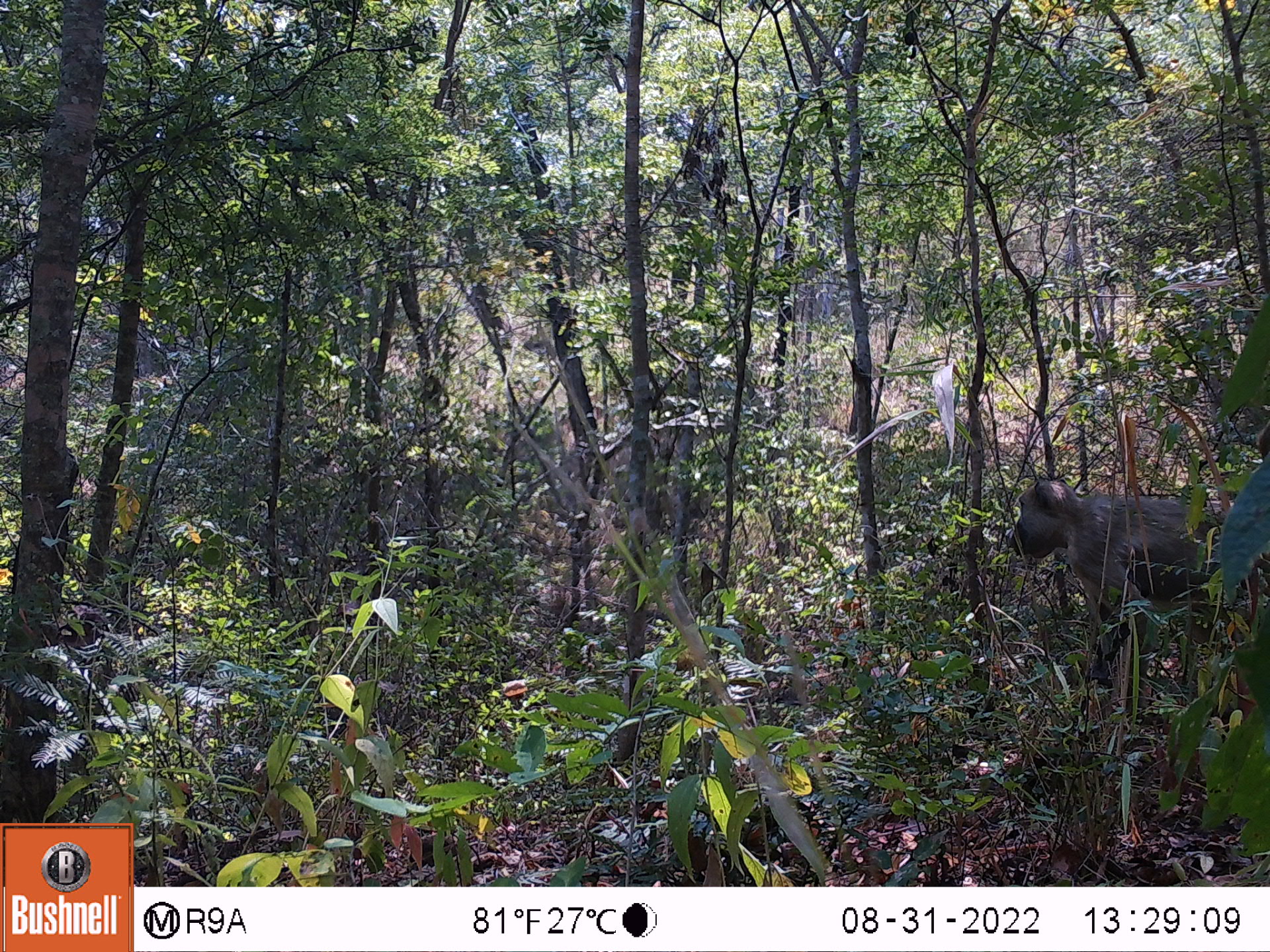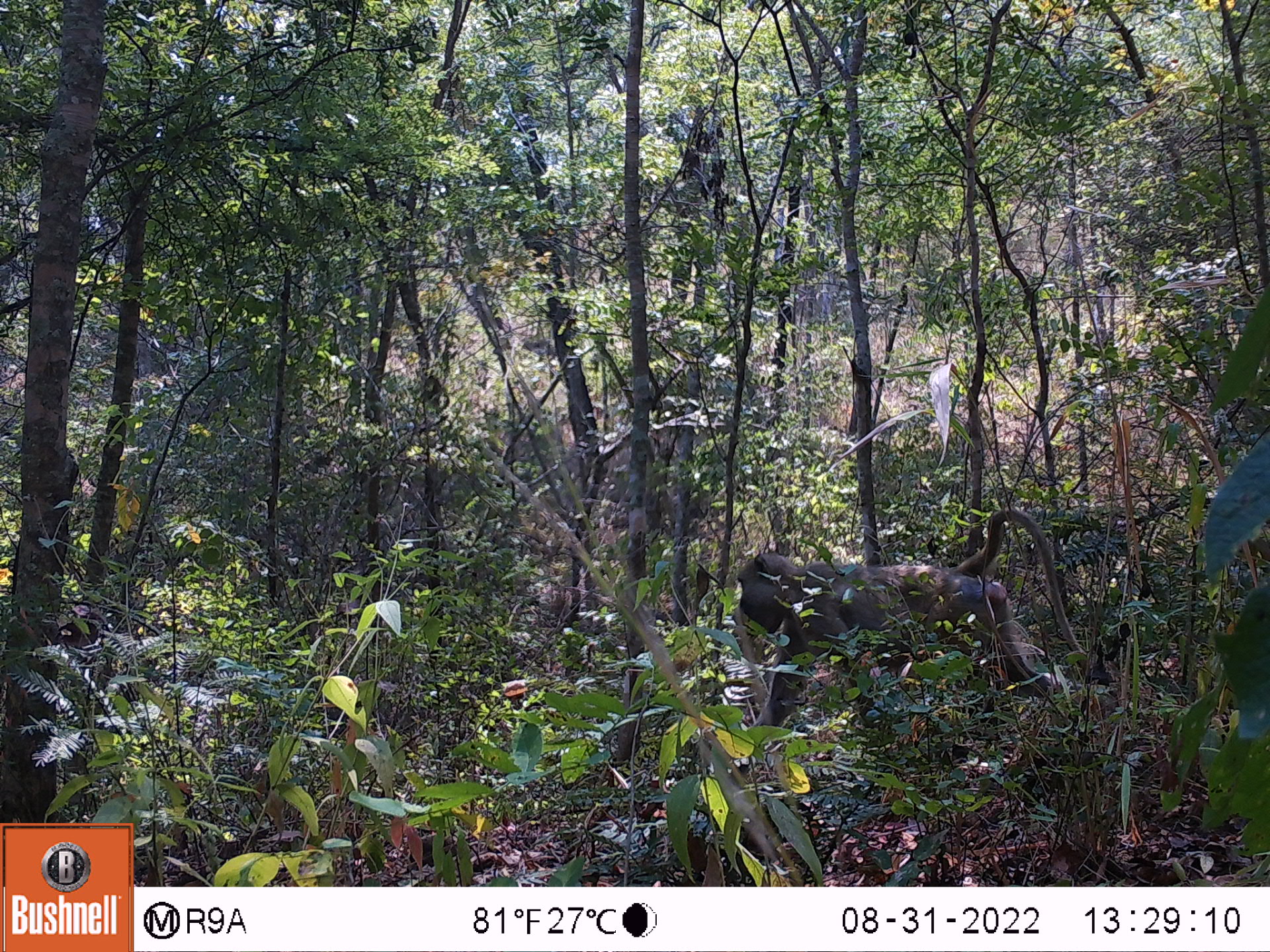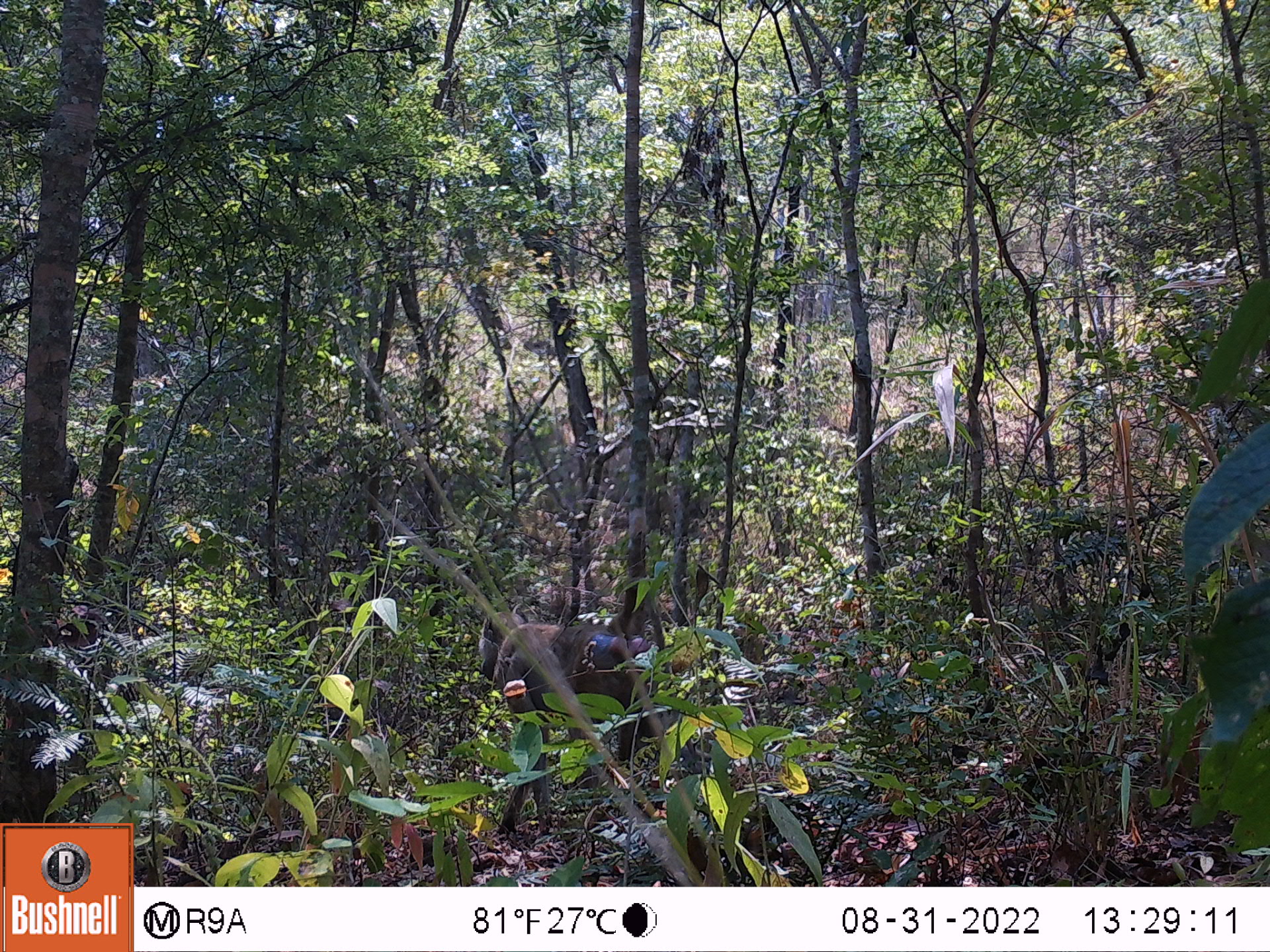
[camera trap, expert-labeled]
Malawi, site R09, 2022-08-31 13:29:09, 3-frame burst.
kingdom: Animalia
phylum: Chordata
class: Mammalia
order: Primates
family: Cercopithecidae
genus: Papio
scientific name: Papio cynocephalus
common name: yellow baboon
Yellow baboon (Papio cynocephalus), count 1.